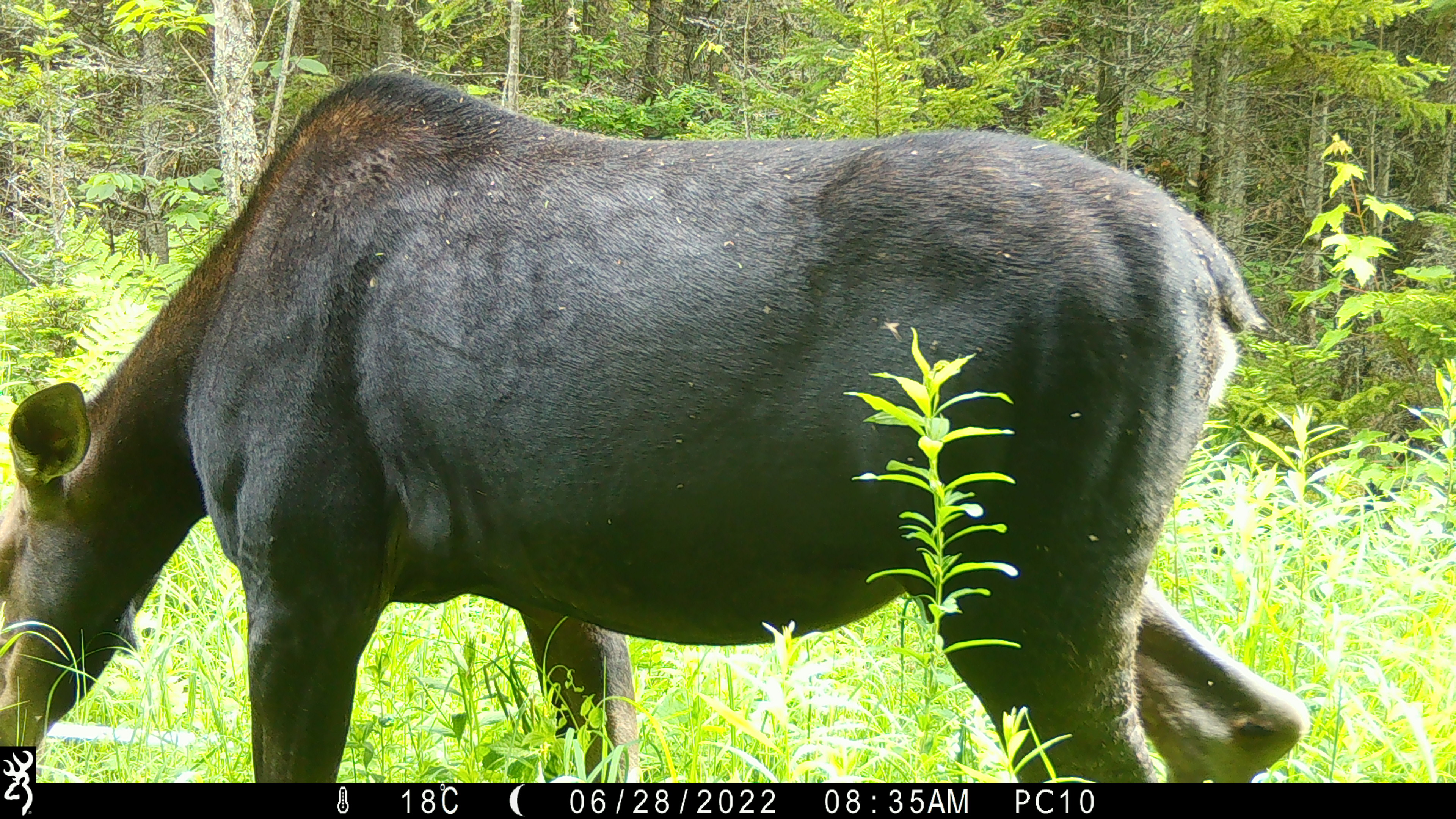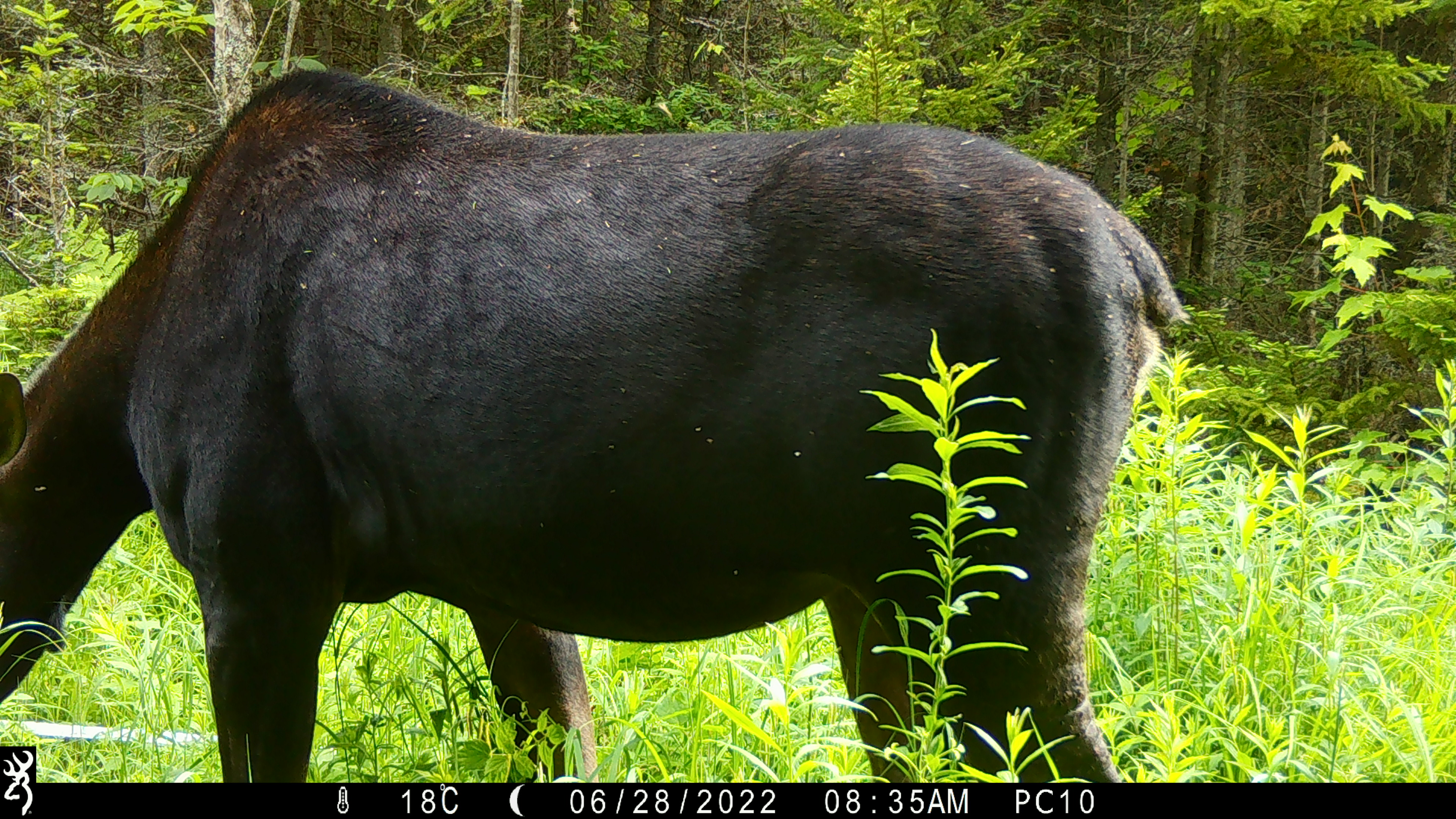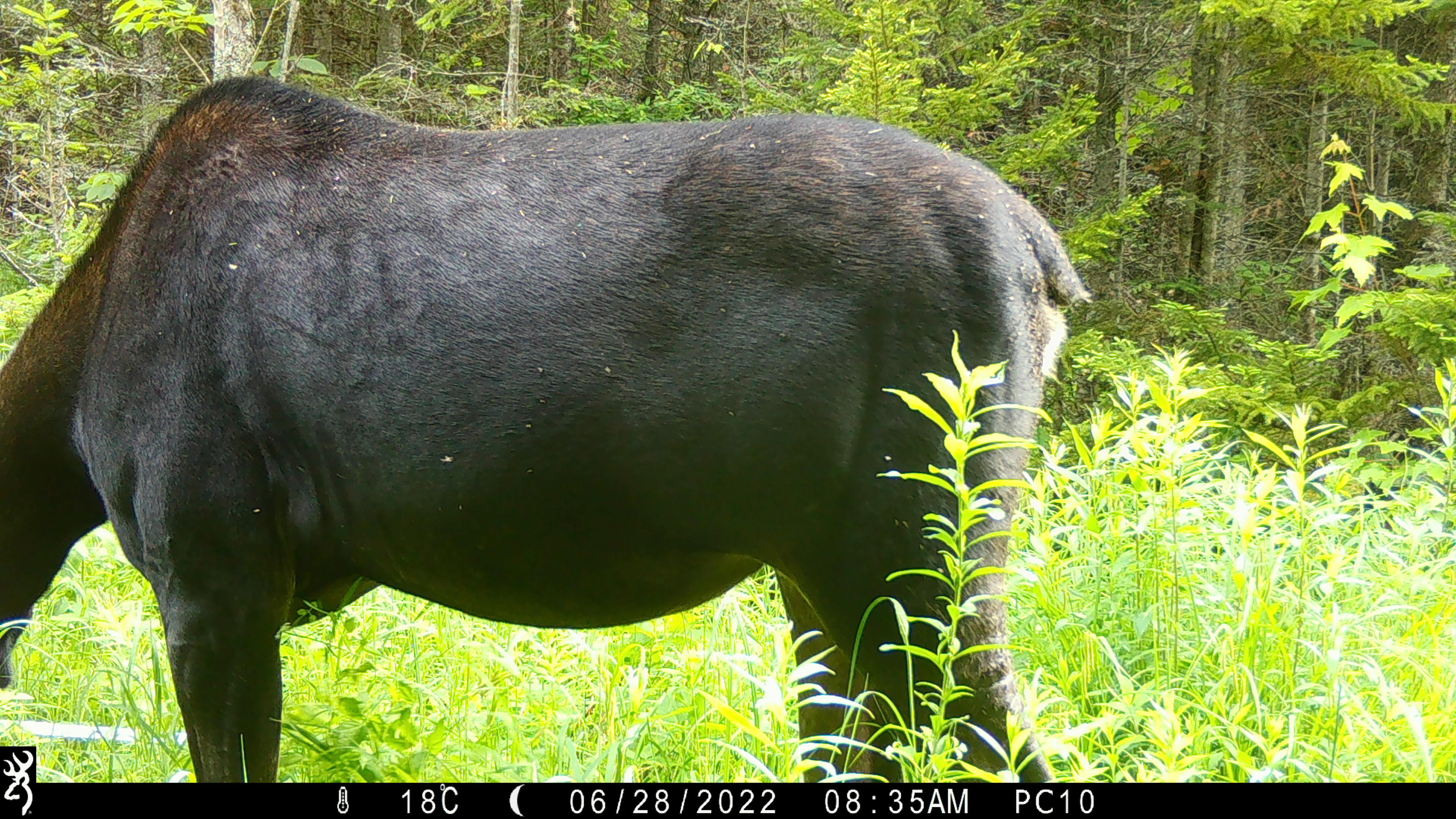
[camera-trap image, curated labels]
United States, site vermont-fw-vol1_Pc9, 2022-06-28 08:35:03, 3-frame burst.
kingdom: Animalia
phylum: Chordata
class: Mammalia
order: Artiodactyla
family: Cervidae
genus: Alces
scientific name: Alces alces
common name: moose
Moose (Alces alces).